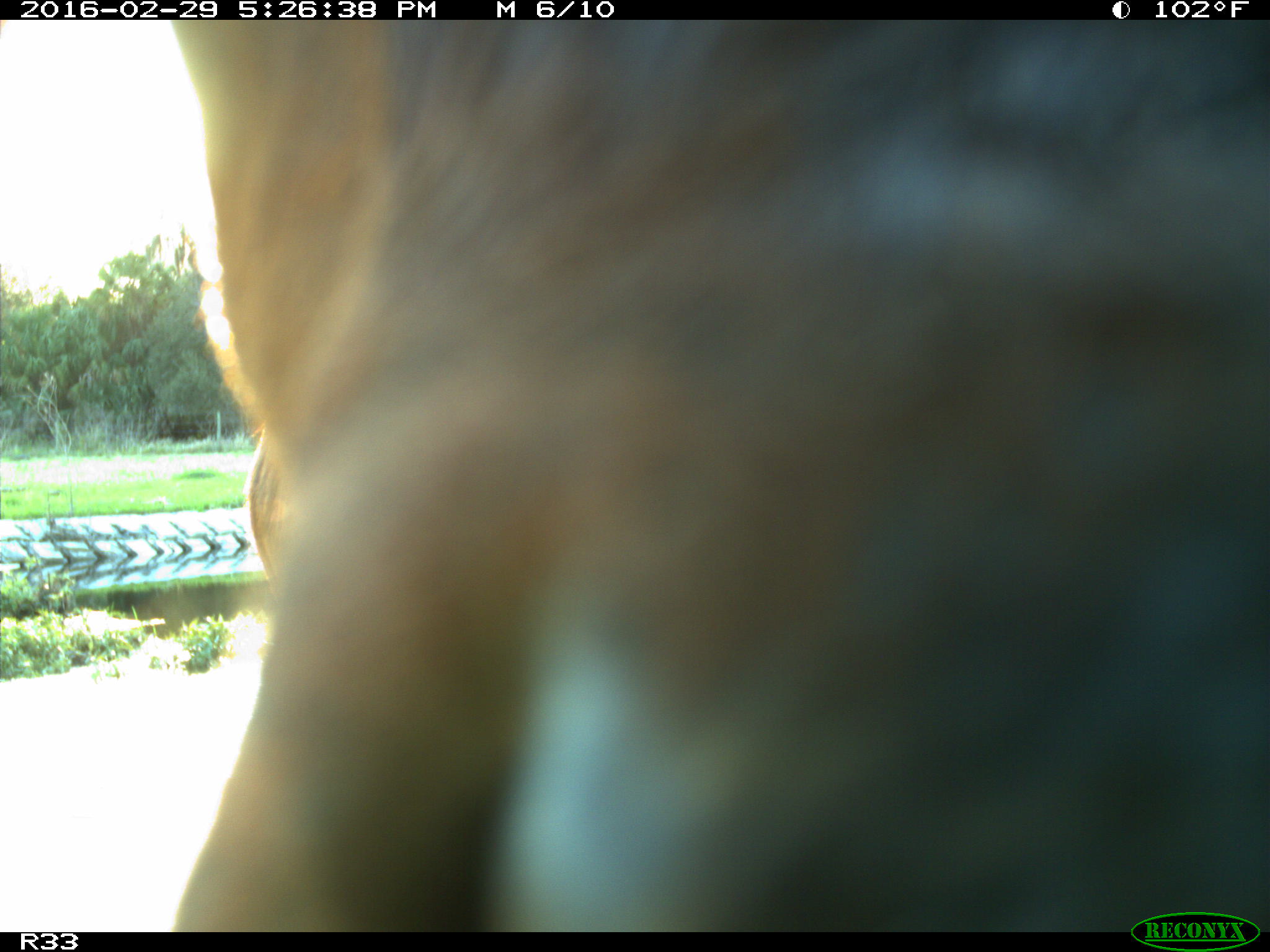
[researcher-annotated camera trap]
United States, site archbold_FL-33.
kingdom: Animalia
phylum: Chordata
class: Mammalia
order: Artiodactyla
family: Bovidae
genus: Bos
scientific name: Bos taurus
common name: domestic cow